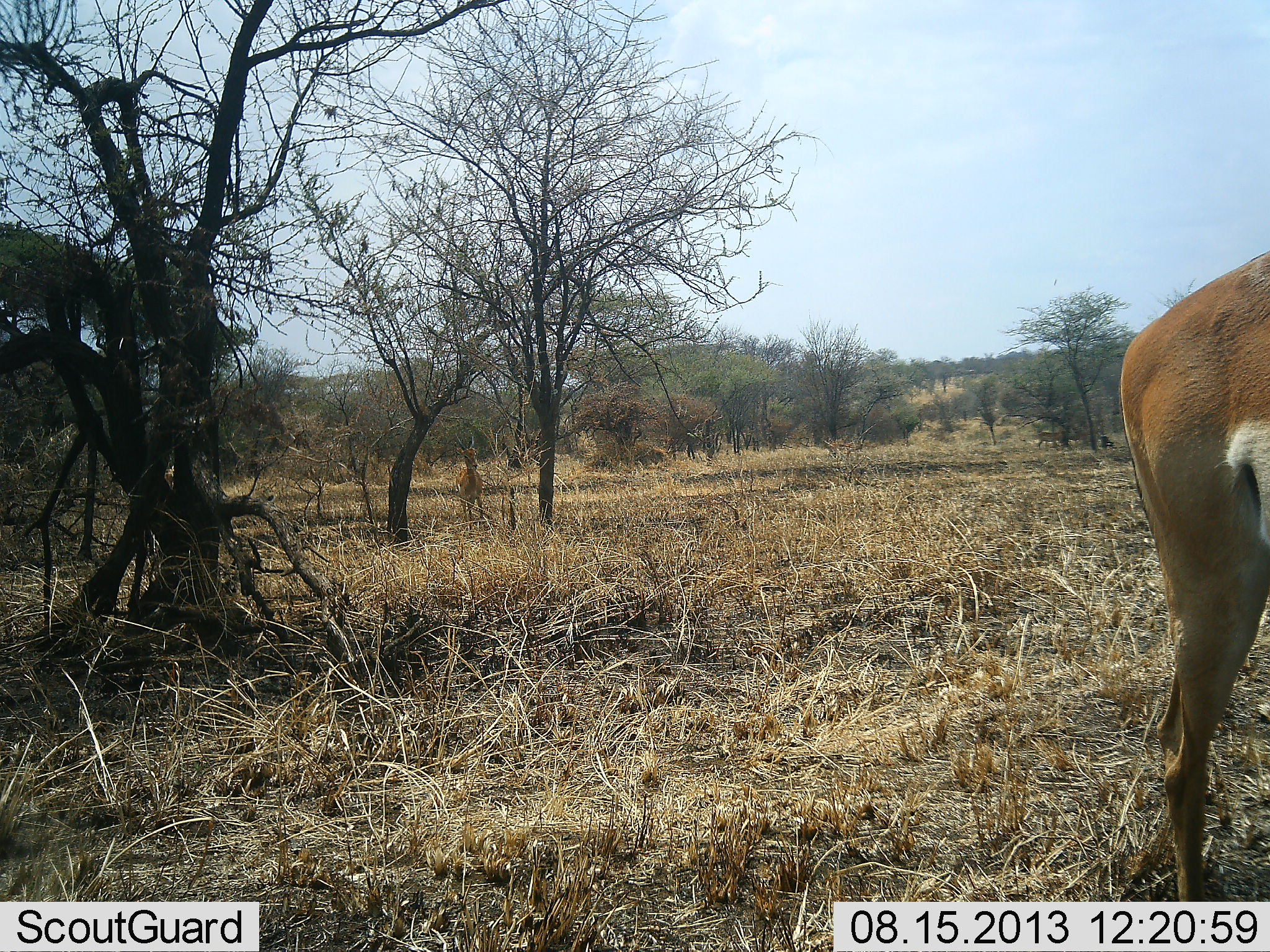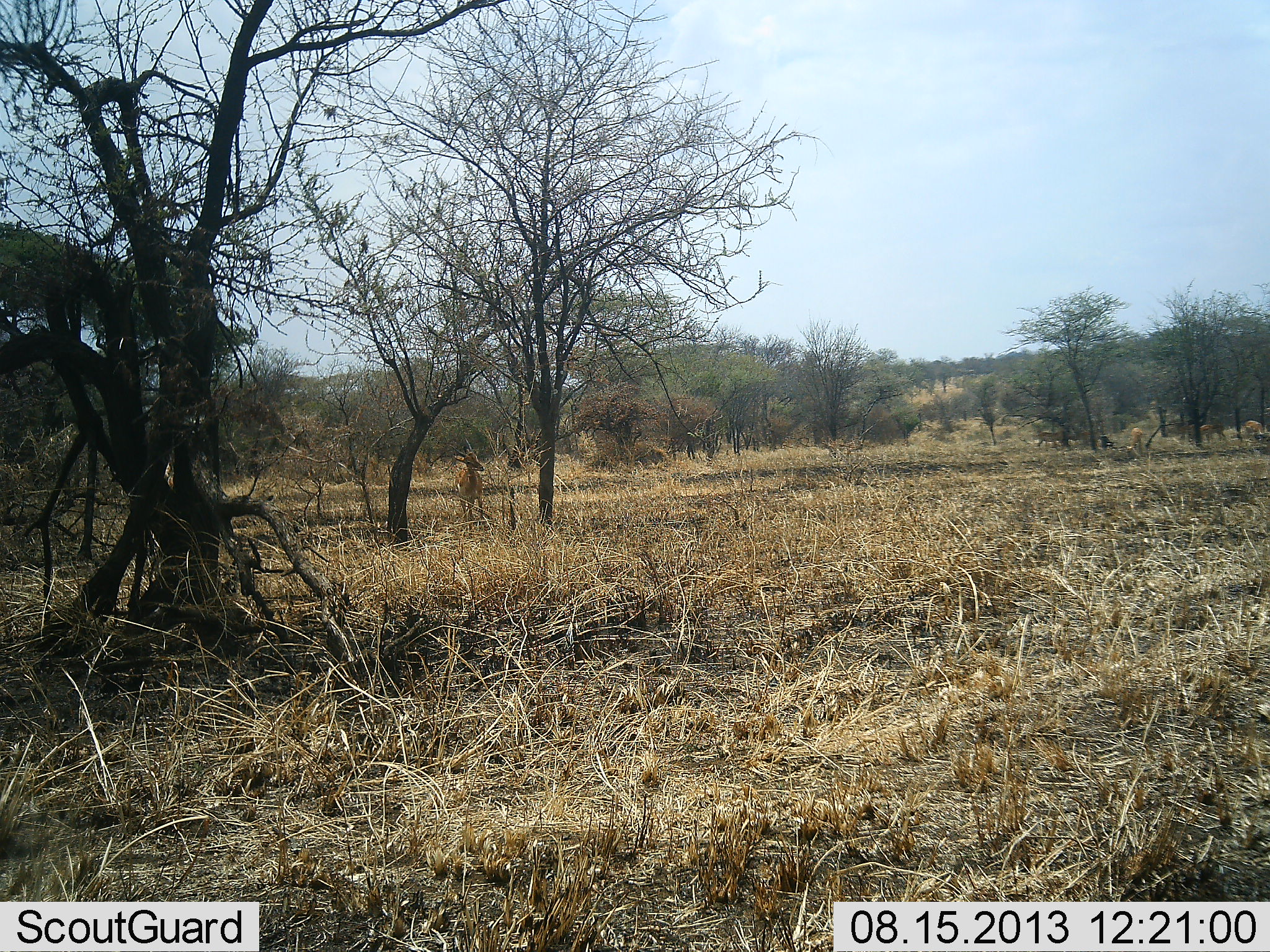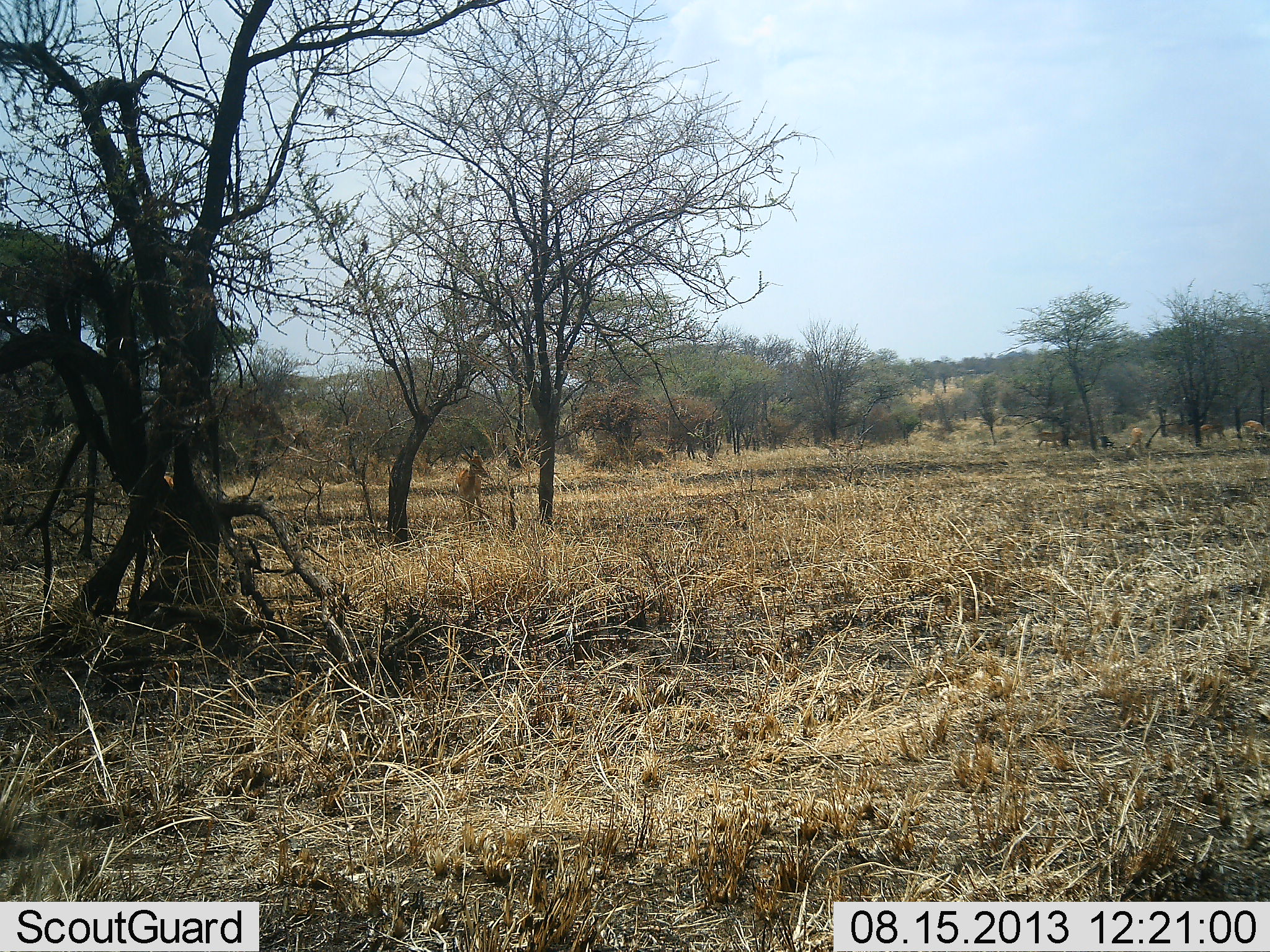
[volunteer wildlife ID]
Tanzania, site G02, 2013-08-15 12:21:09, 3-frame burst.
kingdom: Animalia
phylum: Chordata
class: Mammalia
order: Artiodactyla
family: Bovidae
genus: Nanger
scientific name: Nanger granti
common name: grant's gazelle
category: gazellegrants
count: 3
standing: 33%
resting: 0%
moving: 100%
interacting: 0%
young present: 0%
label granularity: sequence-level